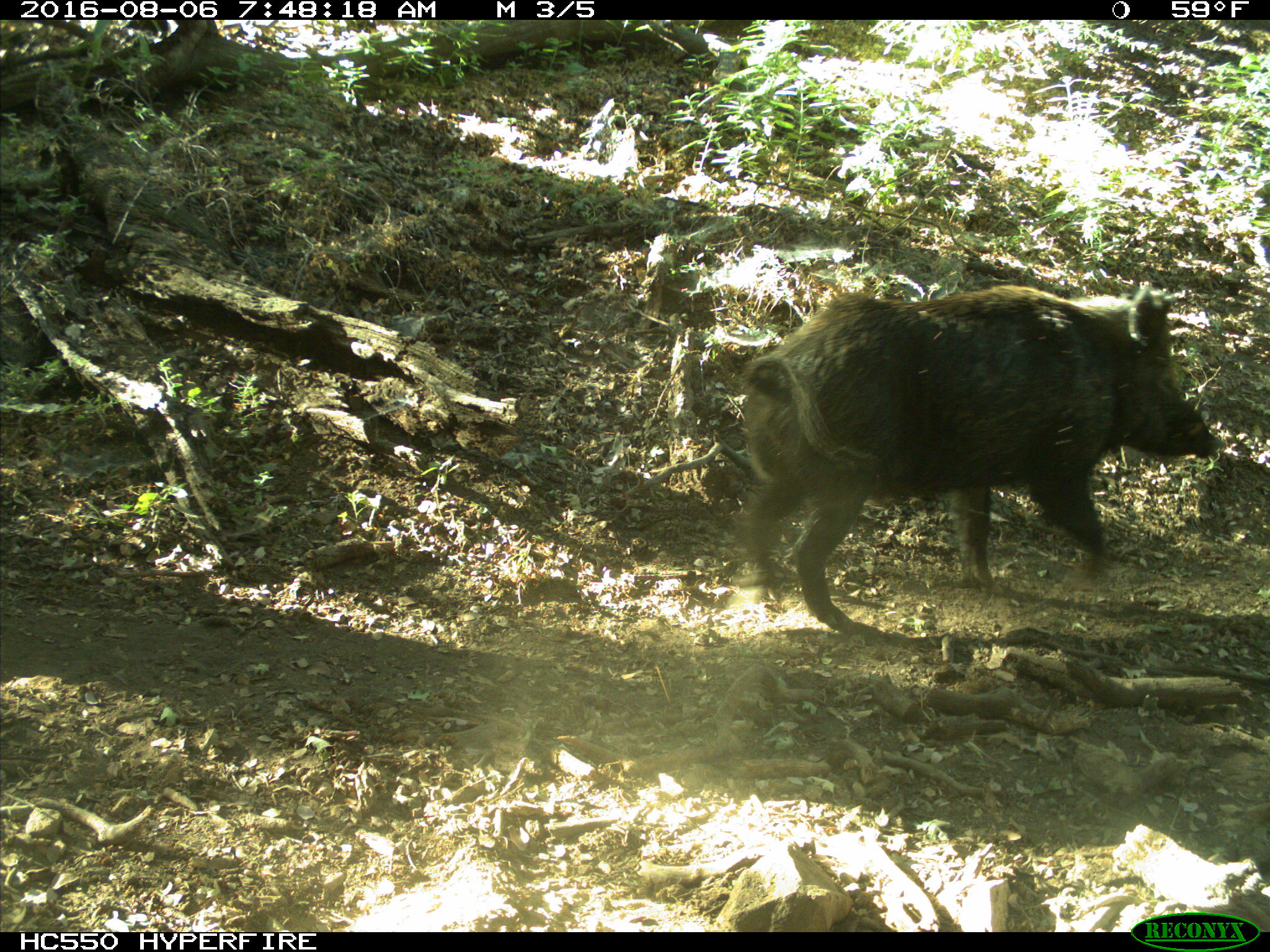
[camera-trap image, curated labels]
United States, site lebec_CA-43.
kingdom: Animalia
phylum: Chordata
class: Mammalia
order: Artiodactyla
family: Suidae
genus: Sus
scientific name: Sus scrofa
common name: wild boar